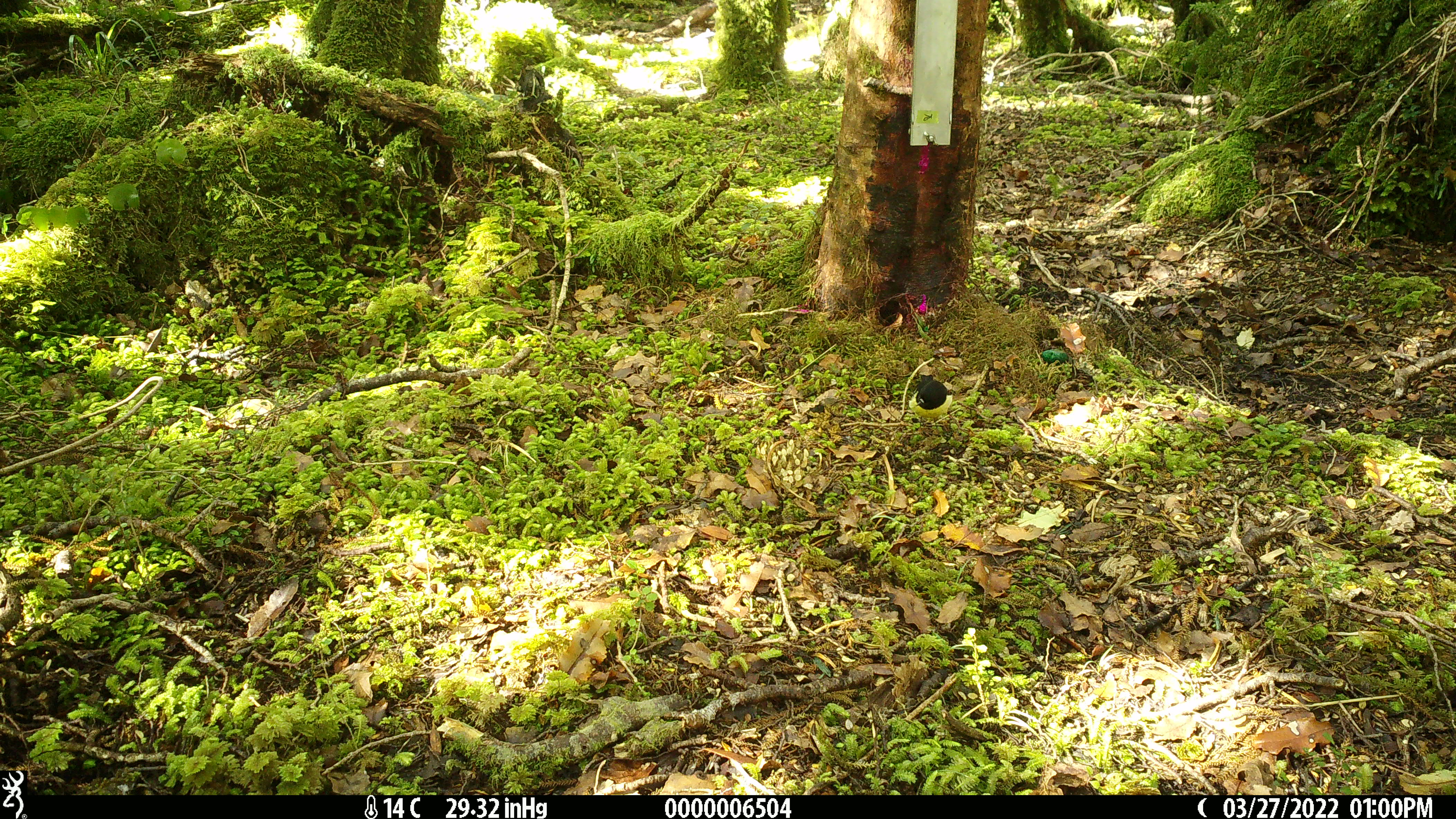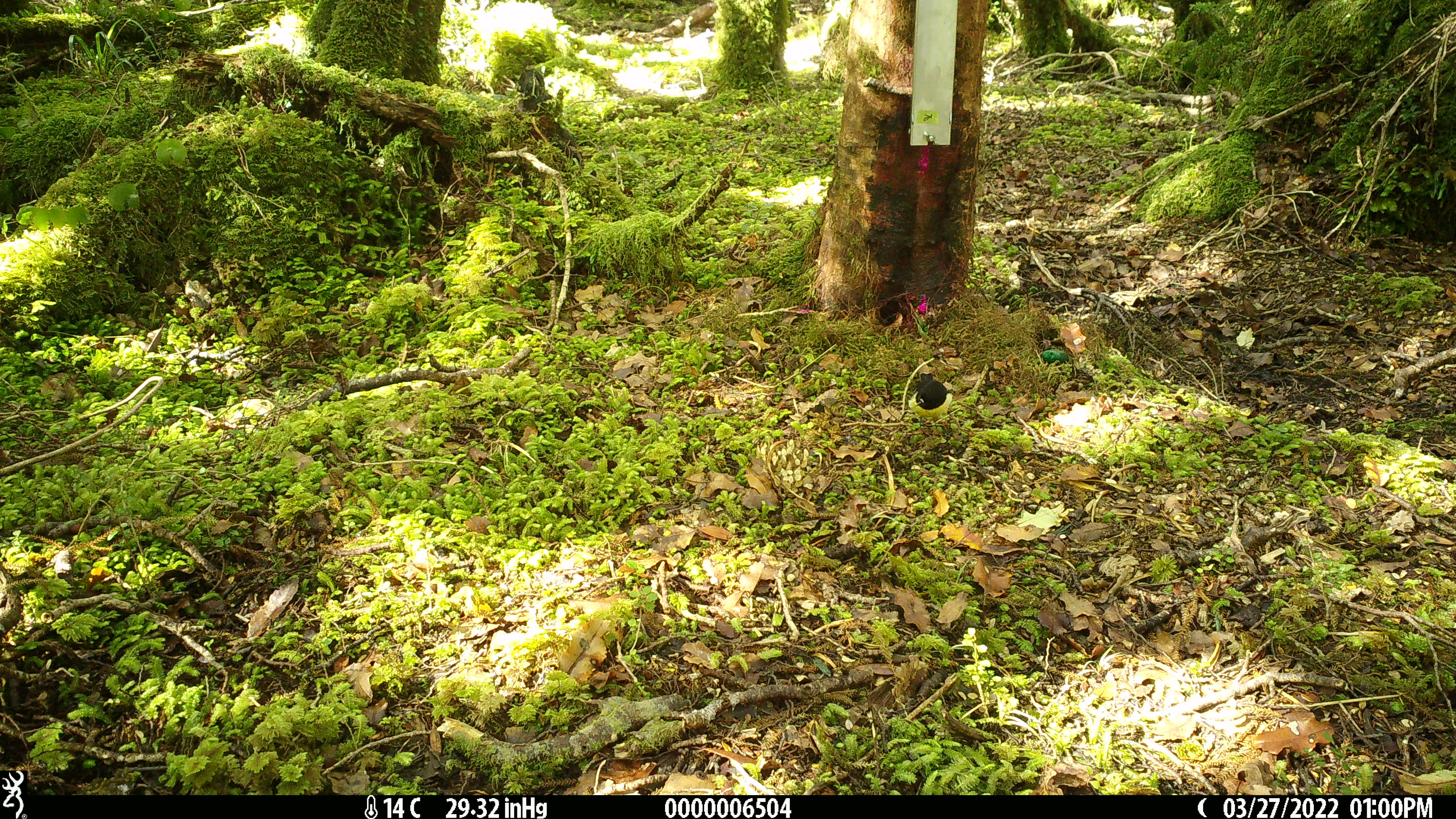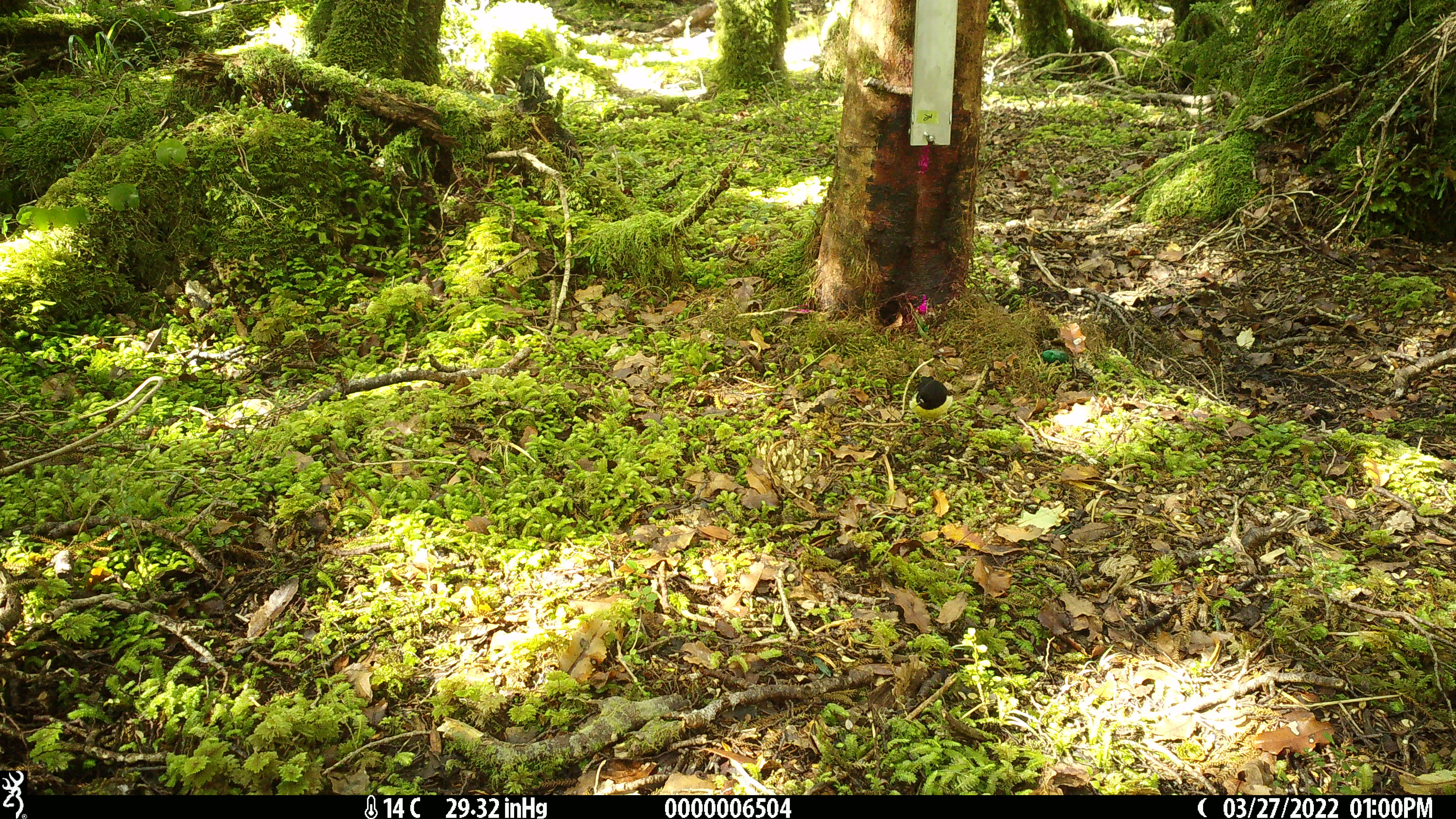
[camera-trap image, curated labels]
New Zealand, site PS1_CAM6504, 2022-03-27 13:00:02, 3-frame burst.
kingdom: Animalia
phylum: Chordata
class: Aves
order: Passeriformes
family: Petroicidae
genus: Petroica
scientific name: Petroica macrocephala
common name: tomtit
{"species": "tomtit (Petroica macrocephala)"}